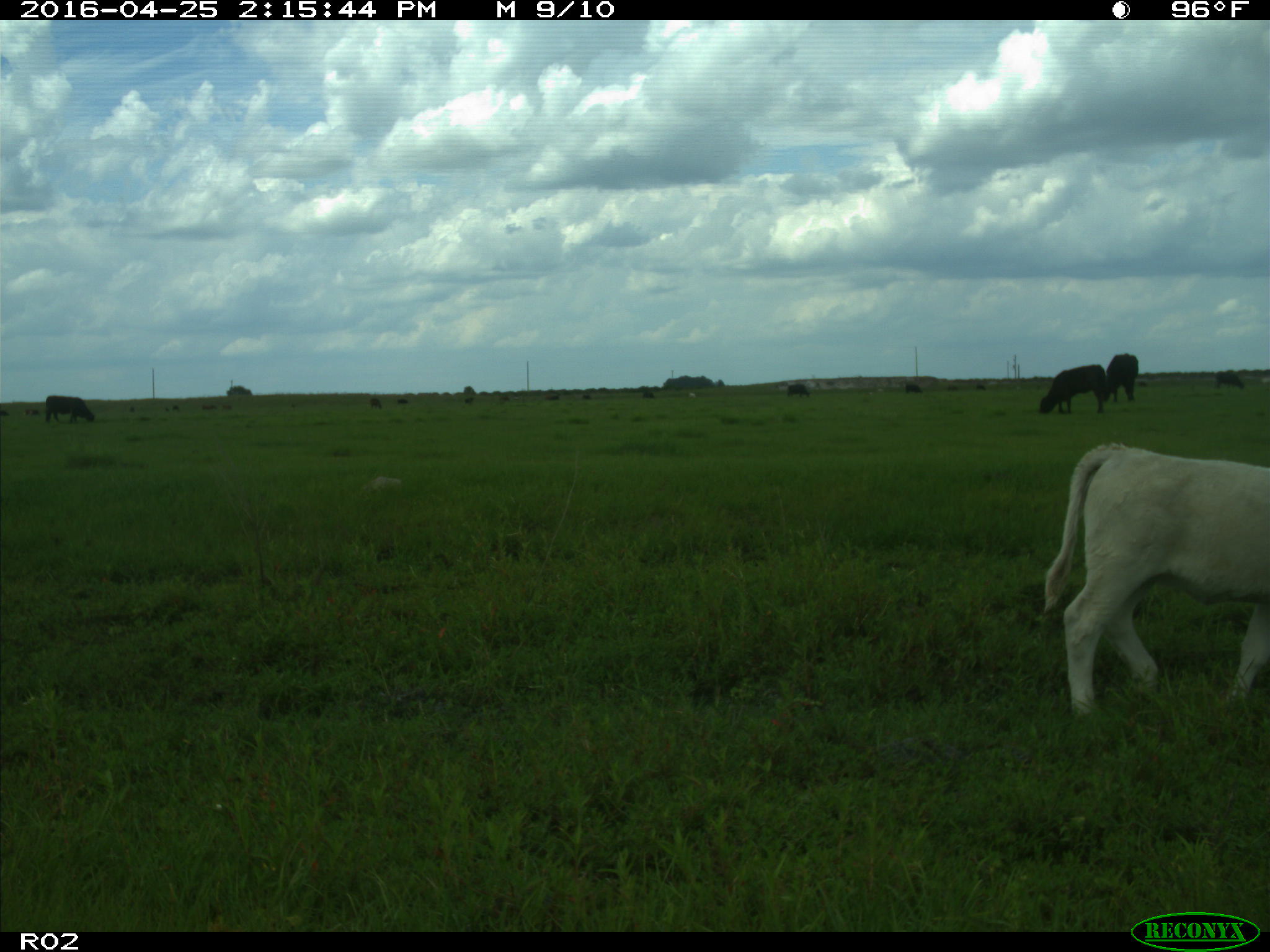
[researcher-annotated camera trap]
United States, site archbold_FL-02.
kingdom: Animalia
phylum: Chordata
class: Mammalia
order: Artiodactyla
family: Bovidae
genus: Bos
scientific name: Bos taurus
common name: domestic cow